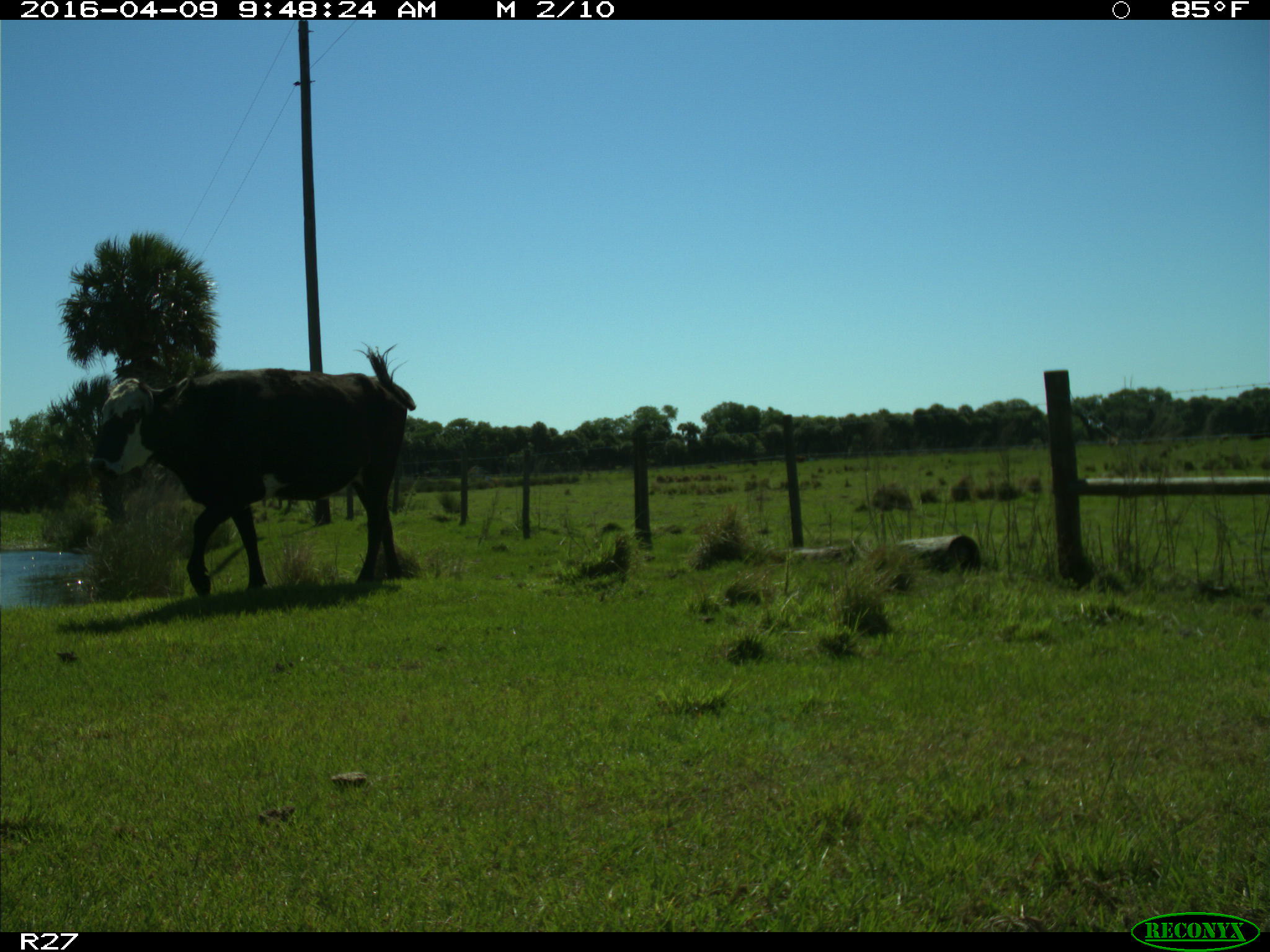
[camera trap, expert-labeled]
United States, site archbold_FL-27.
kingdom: Animalia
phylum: Chordata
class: Mammalia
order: Artiodactyla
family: Bovidae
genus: Bos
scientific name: Bos taurus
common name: domestic cow